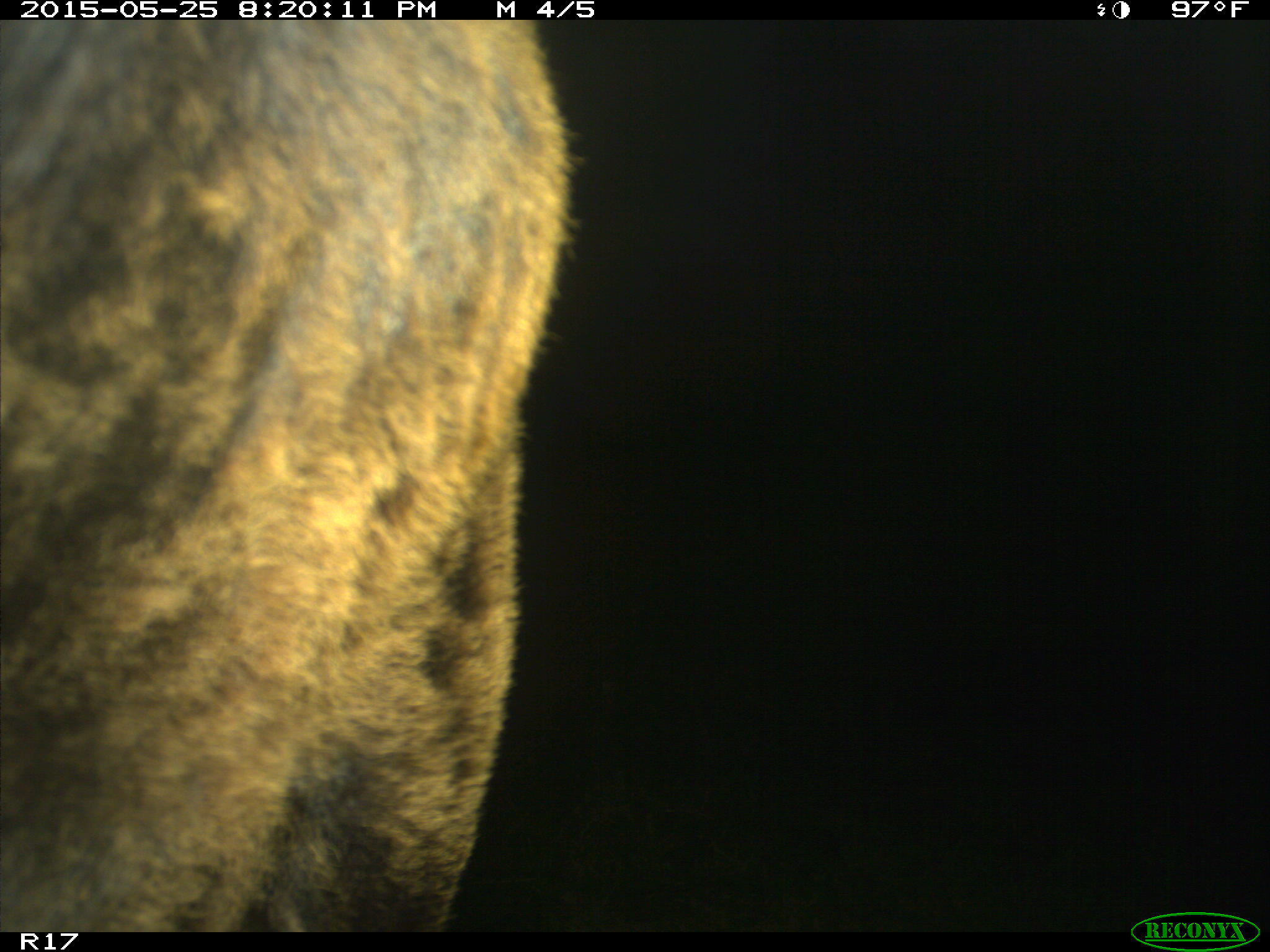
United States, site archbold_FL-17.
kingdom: Animalia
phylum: Chordata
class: Mammalia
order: Artiodactyla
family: Bovidae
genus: Bos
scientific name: Bos taurus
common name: domestic cow